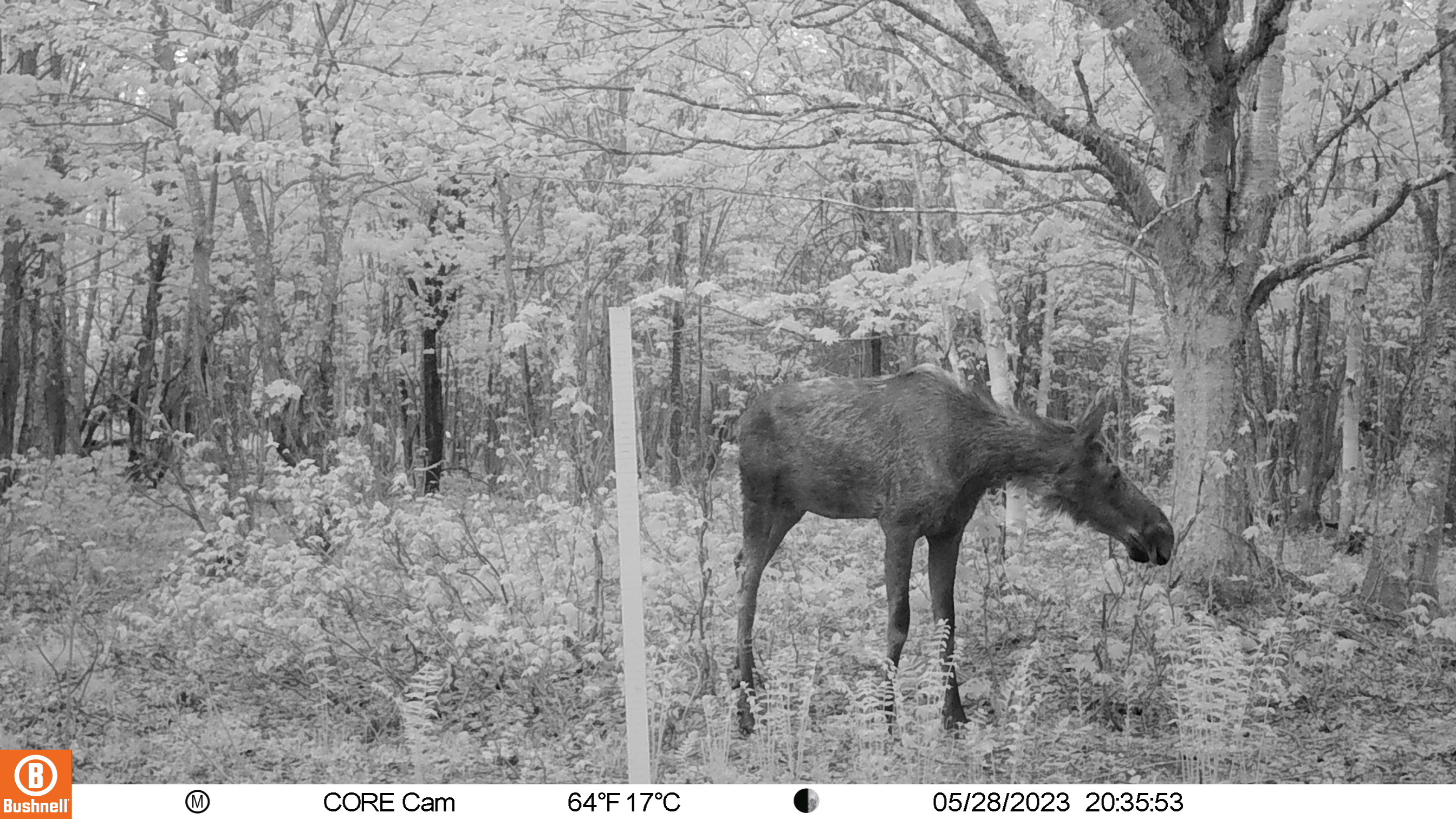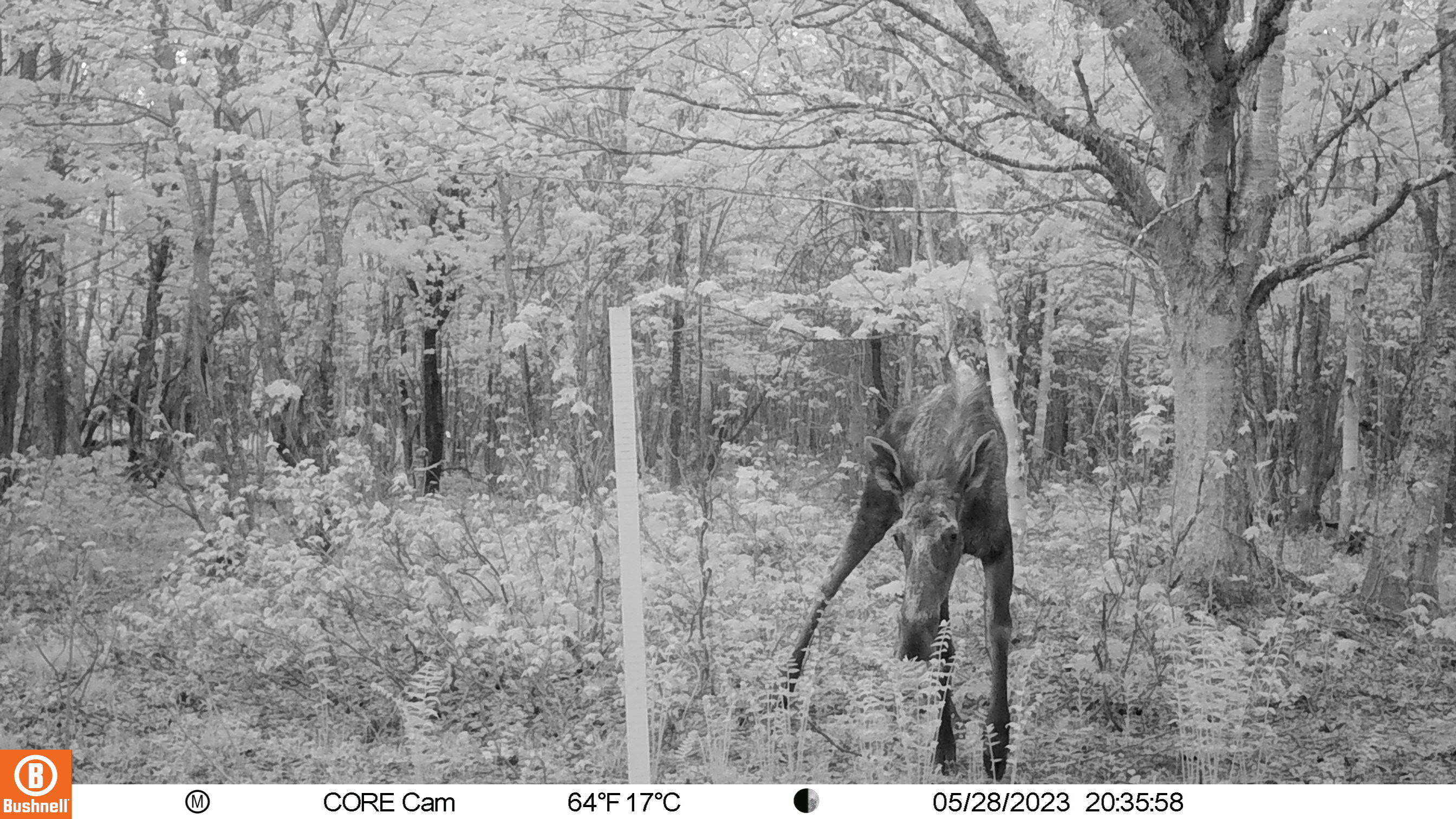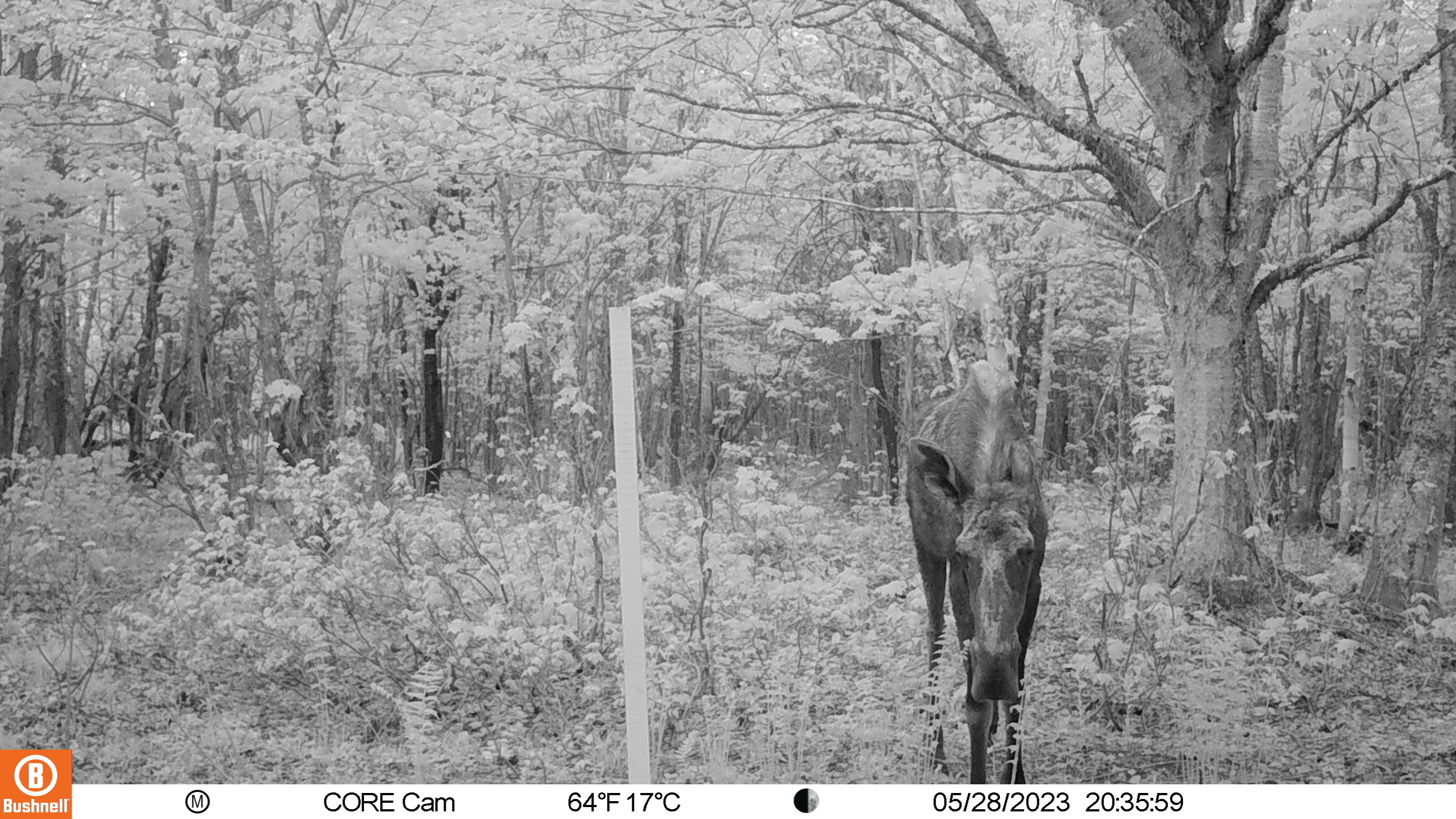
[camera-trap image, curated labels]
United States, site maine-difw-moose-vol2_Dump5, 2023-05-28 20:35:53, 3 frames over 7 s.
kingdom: Animalia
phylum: Chordata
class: Mammalia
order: Artiodactyla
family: Cervidae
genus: Alces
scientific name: Alces alces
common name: moose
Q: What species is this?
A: Moose (Alces alces).